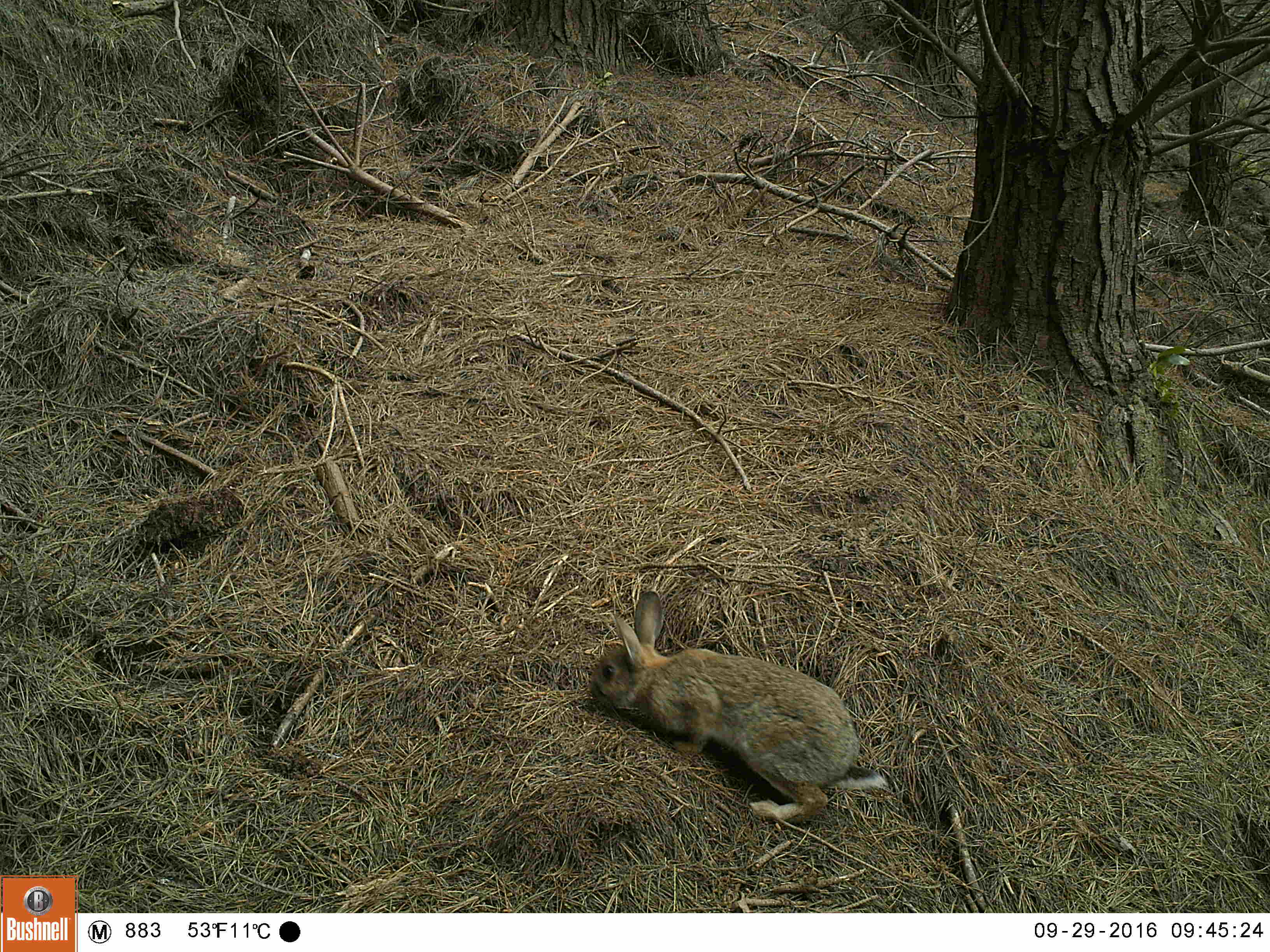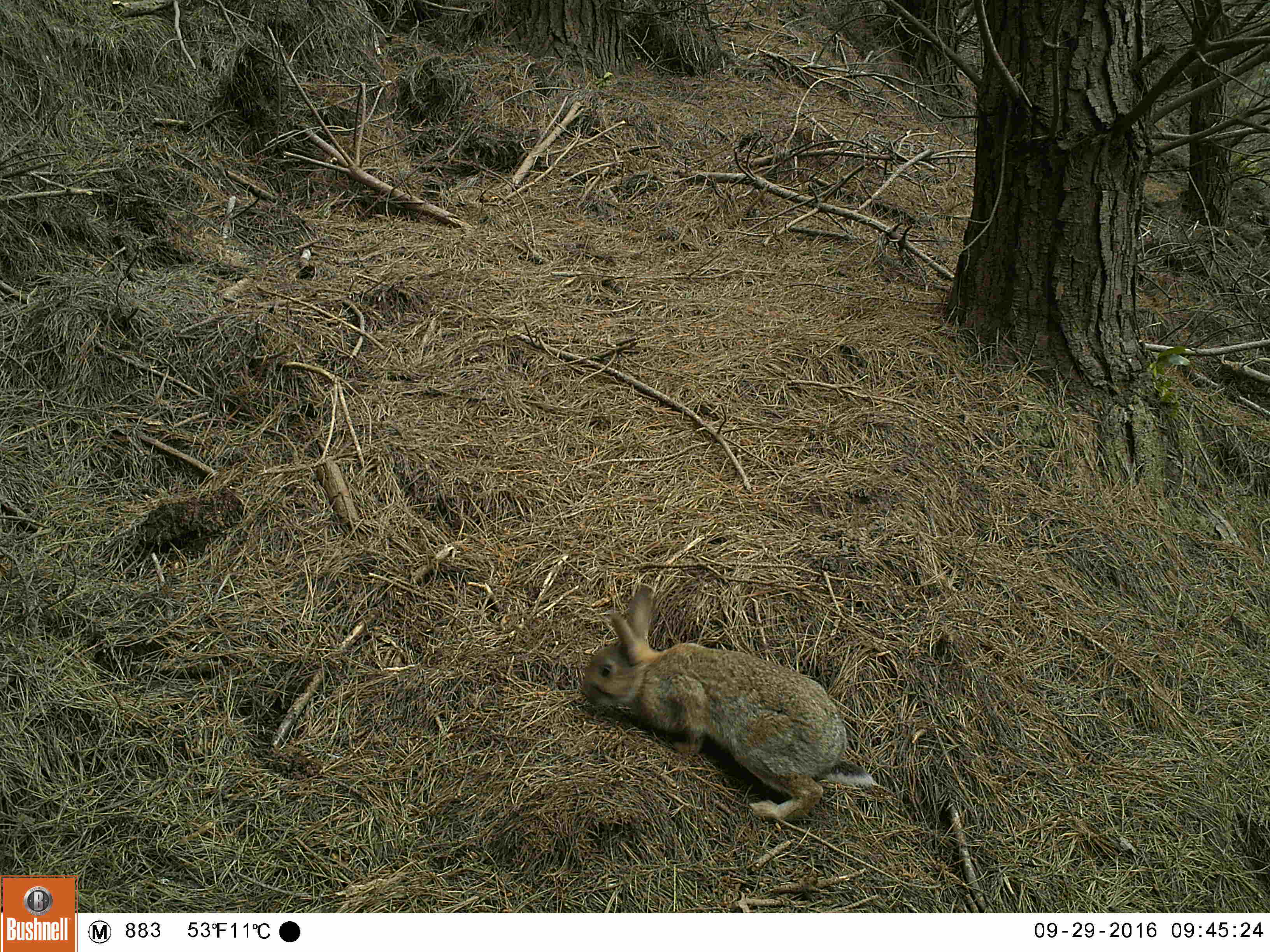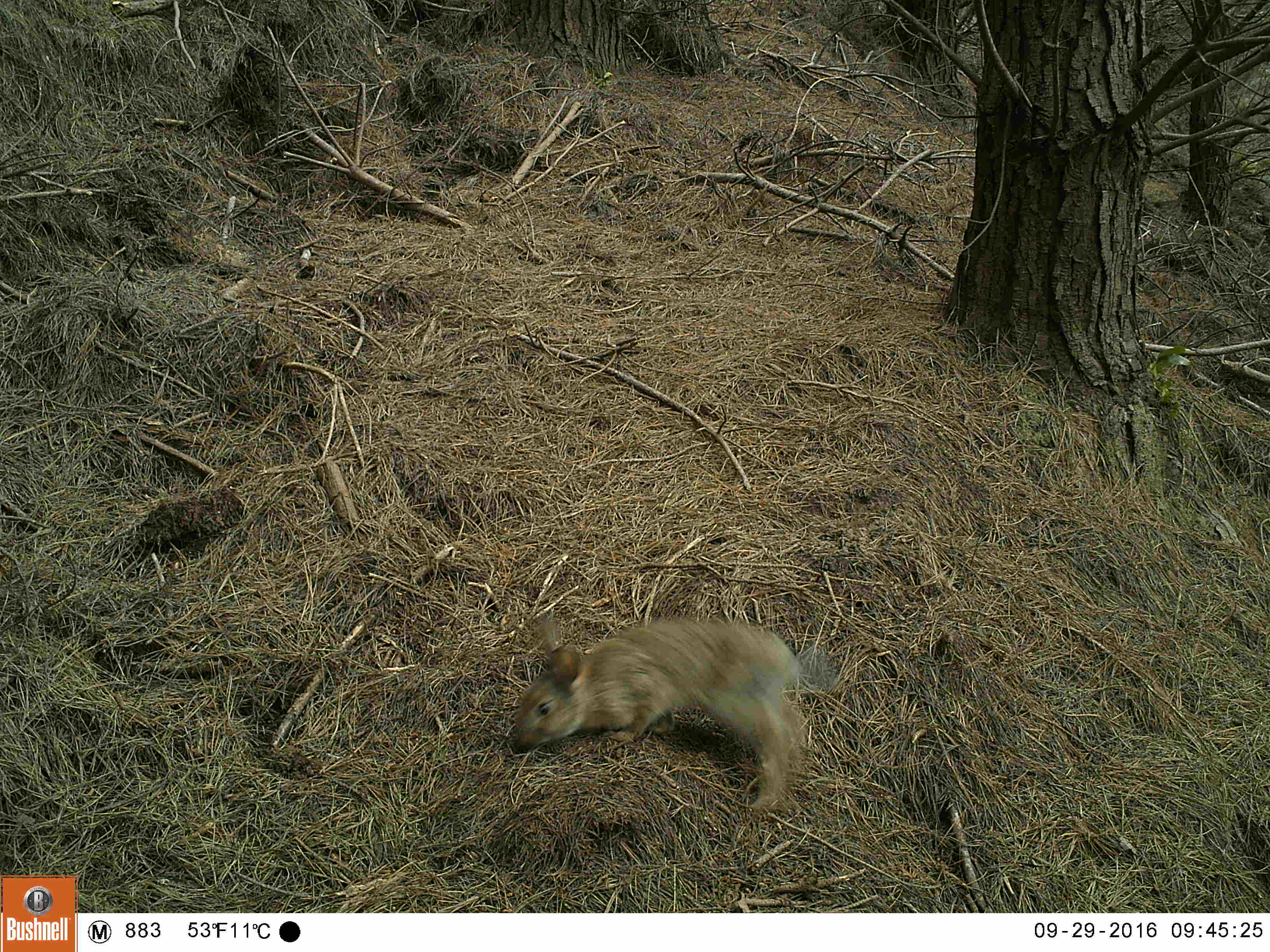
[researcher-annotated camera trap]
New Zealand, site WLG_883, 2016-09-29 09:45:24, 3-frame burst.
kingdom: Animalia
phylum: Chordata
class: Mammalia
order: Lagomorpha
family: Leporidae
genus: Oryctolagus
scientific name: Oryctolagus cuniculus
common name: european rabbit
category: rabbit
Rabbit (european rabbit) (Oryctolagus cuniculus).